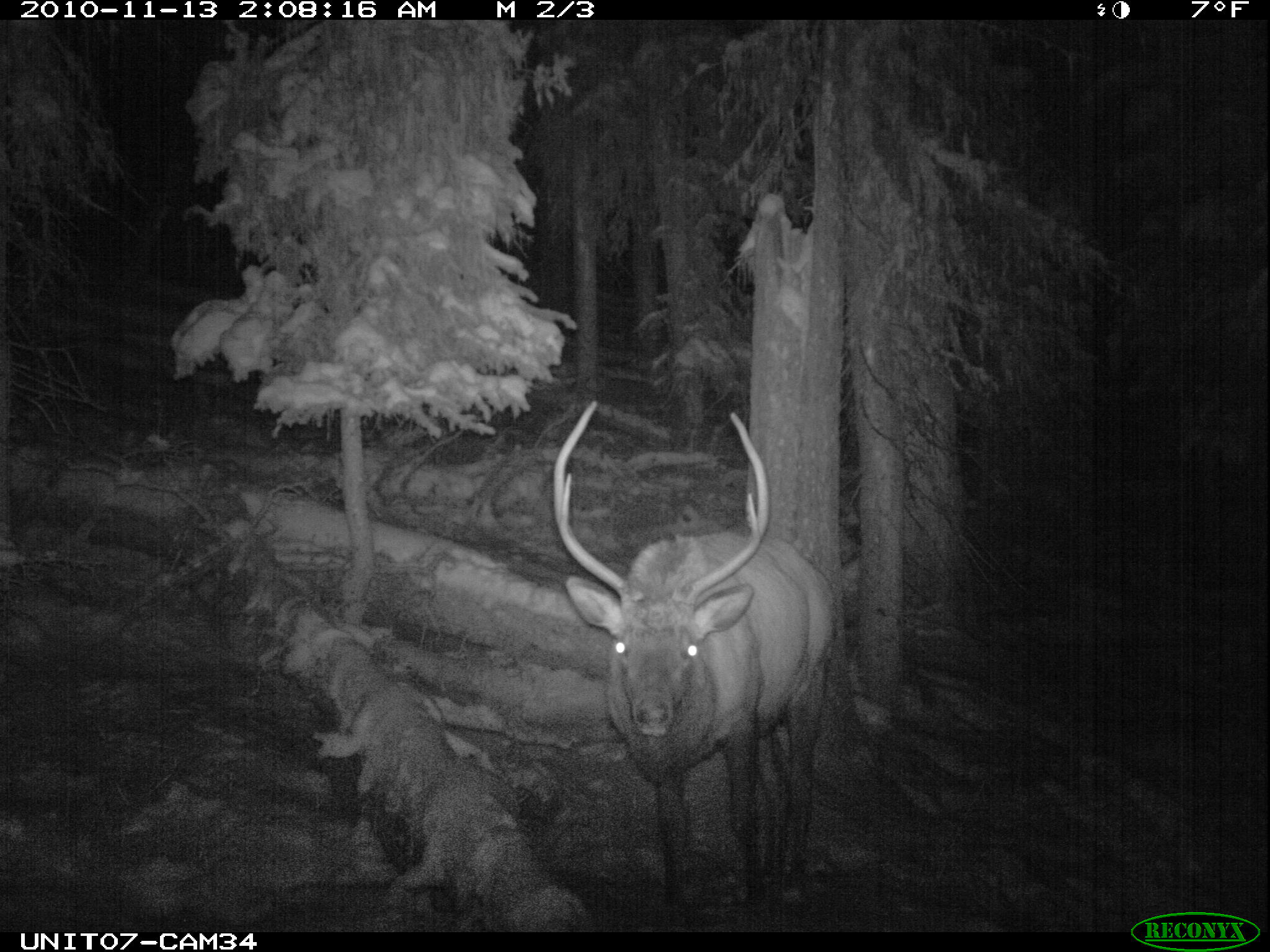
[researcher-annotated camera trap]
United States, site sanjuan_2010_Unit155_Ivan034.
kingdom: Animalia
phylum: Chordata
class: Mammalia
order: Artiodactyla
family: Cervidae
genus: Cervus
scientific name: Cervus elaphus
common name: red deer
Cervus elaphus (red deer).